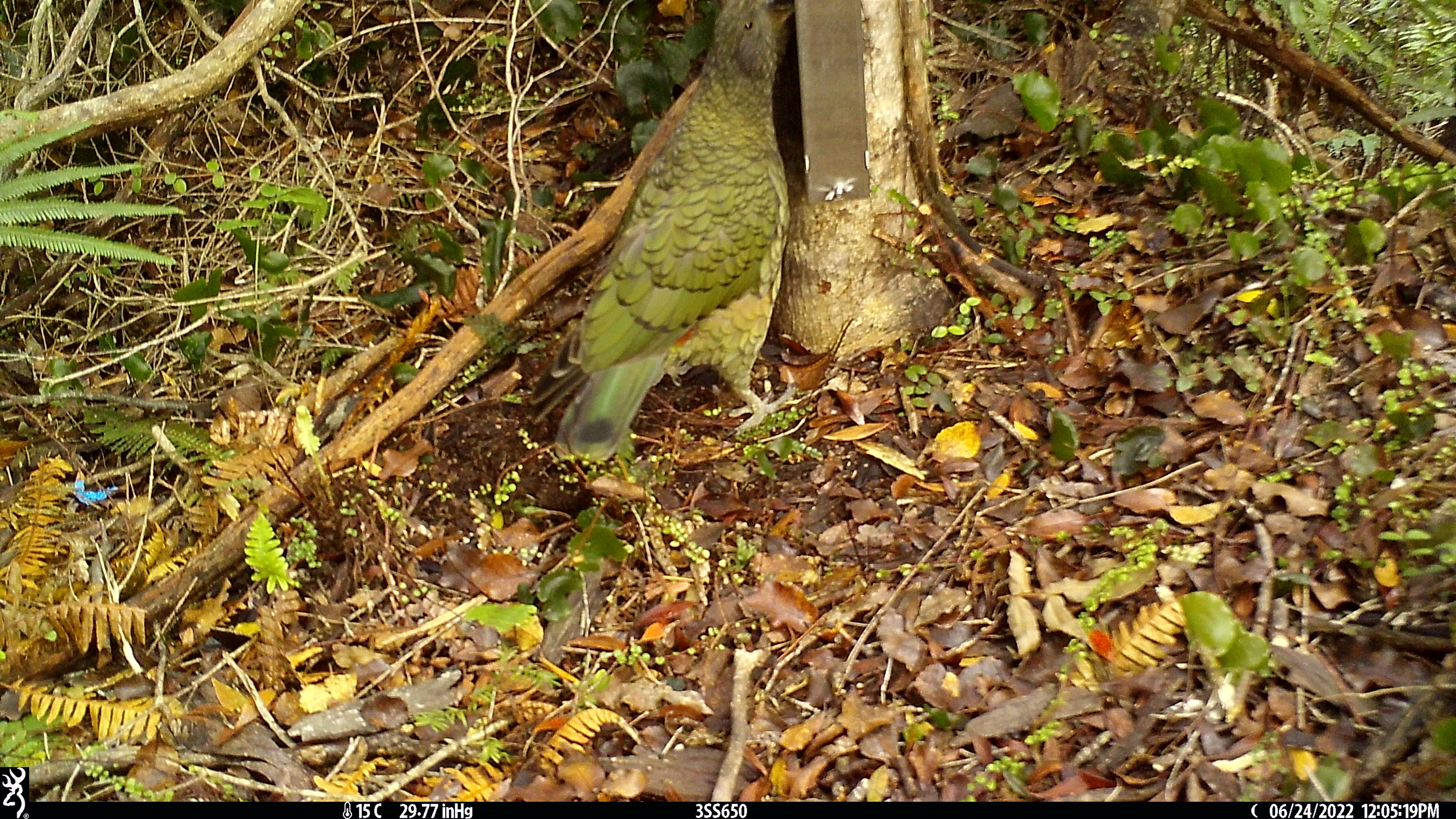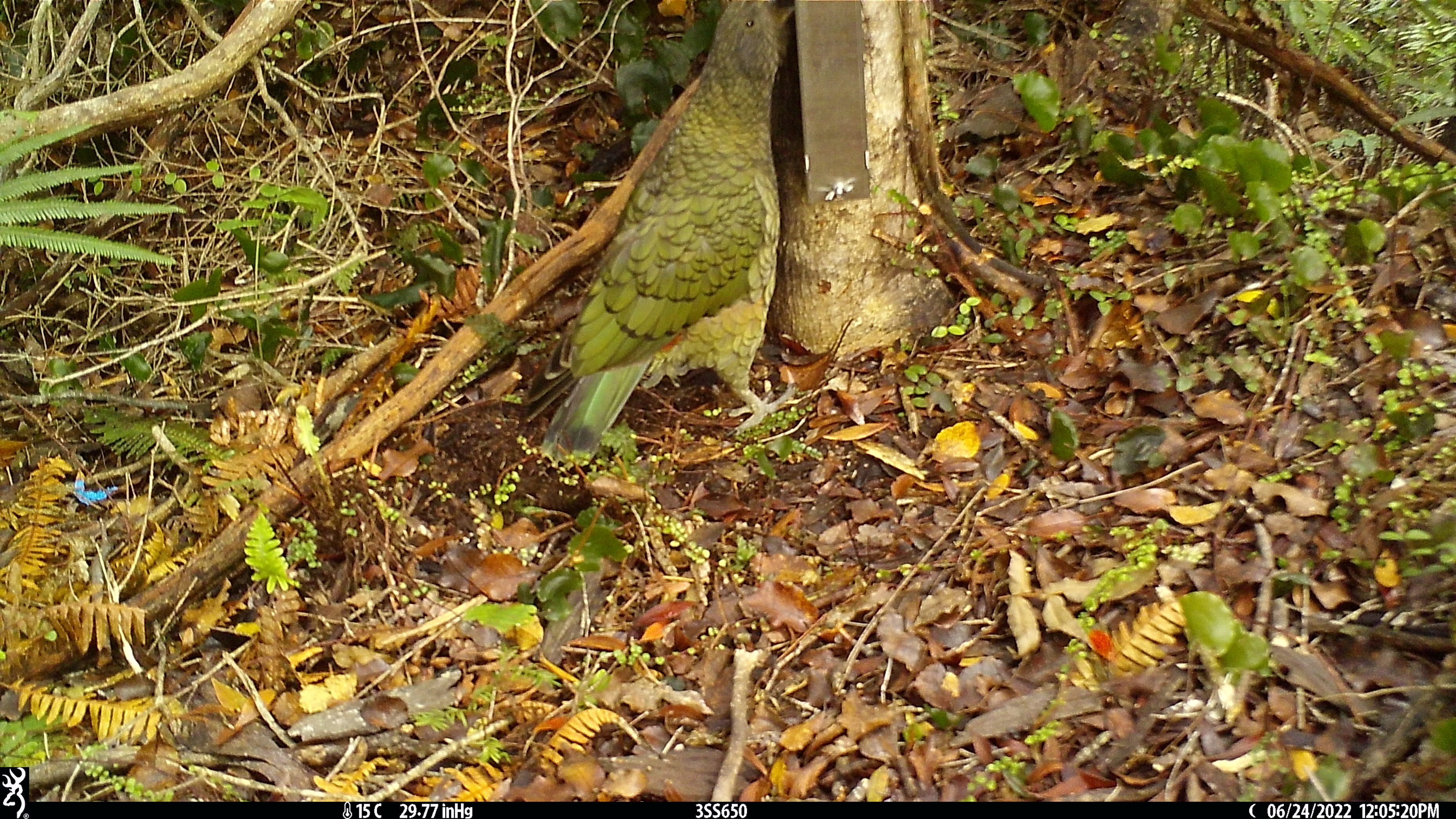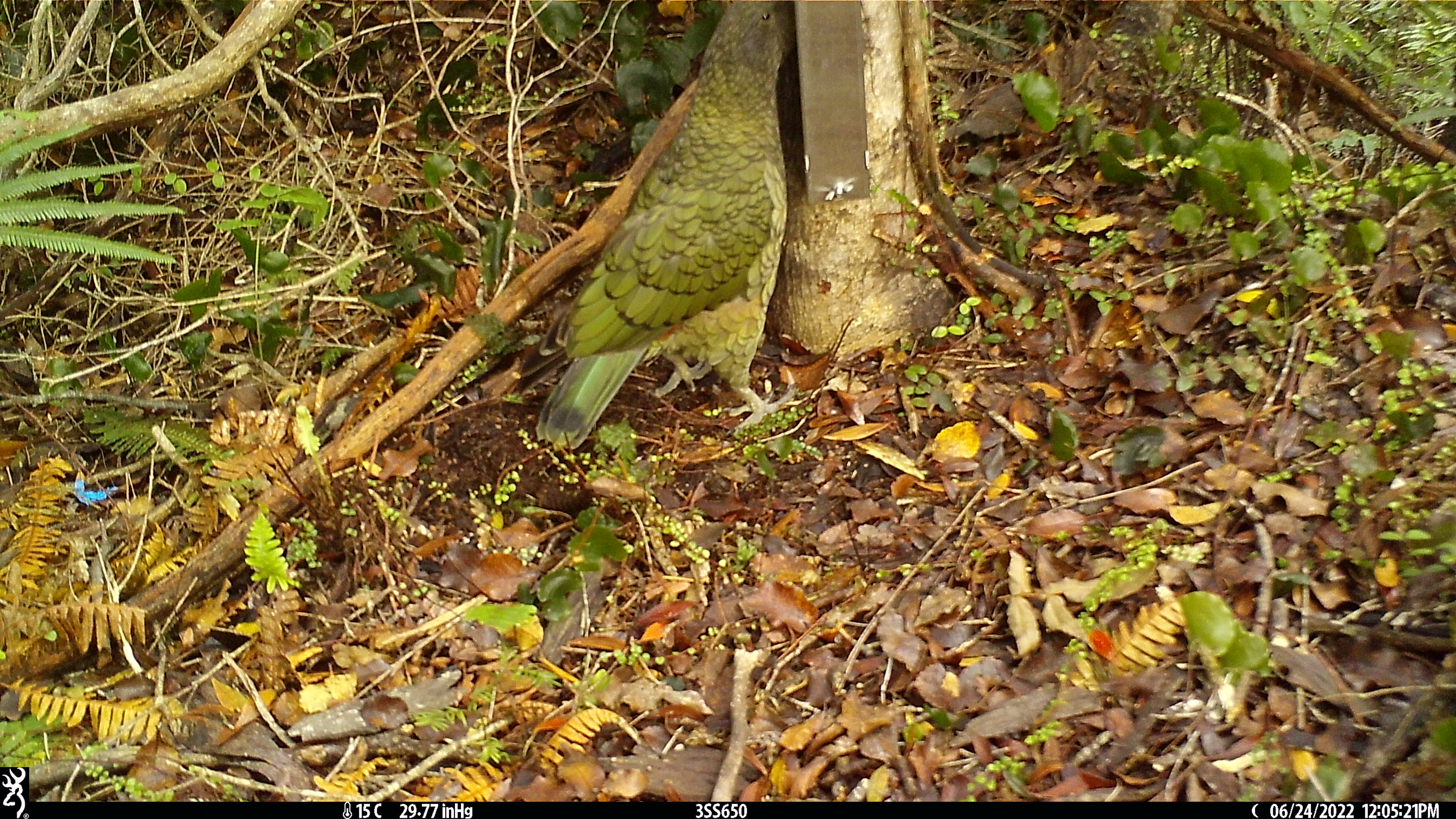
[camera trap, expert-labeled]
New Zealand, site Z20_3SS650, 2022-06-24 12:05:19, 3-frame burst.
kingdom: Animalia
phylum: Chordata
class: Aves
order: Psittaciformes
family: Strigopidae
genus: Nestor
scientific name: Nestor notabilis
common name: kea